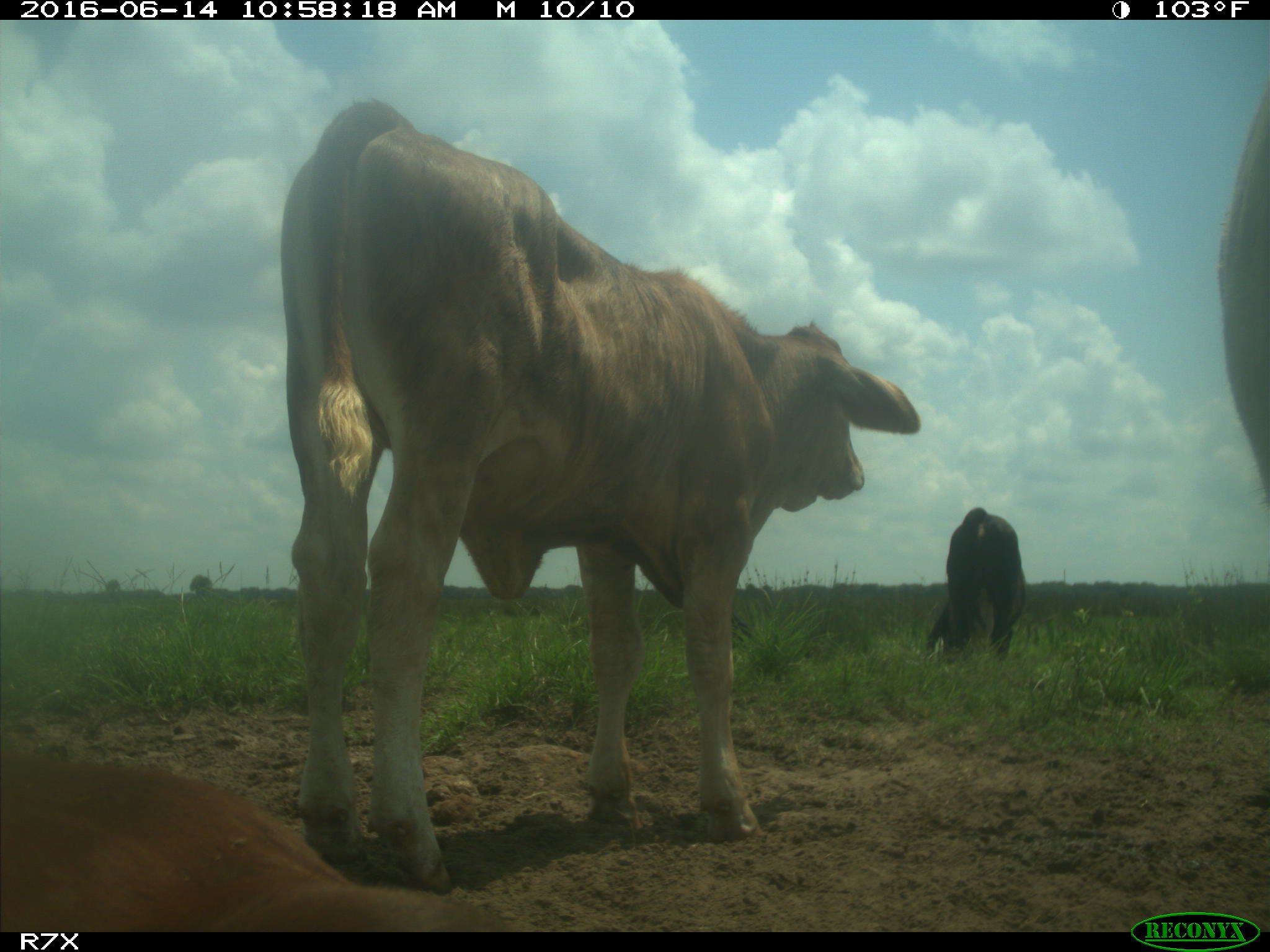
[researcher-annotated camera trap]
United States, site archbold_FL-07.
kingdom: Animalia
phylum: Chordata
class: Mammalia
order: Artiodactyla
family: Bovidae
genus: Bos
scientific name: Bos taurus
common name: domestic cow